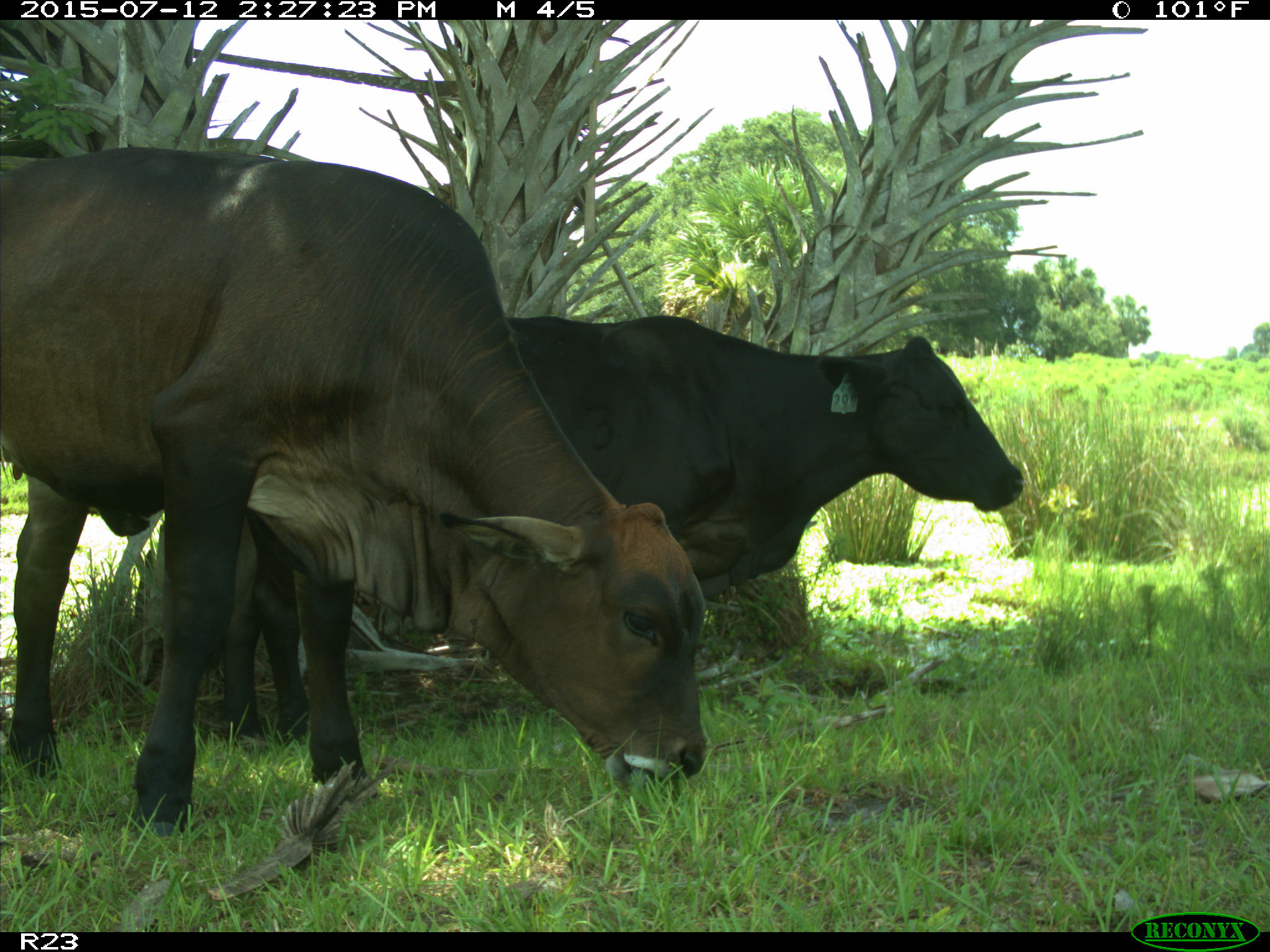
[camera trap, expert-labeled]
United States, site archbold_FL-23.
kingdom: Animalia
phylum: Chordata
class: Mammalia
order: Artiodactyla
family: Bovidae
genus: Bos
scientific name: Bos taurus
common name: domestic cow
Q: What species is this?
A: Bos taurus (domestic cow).